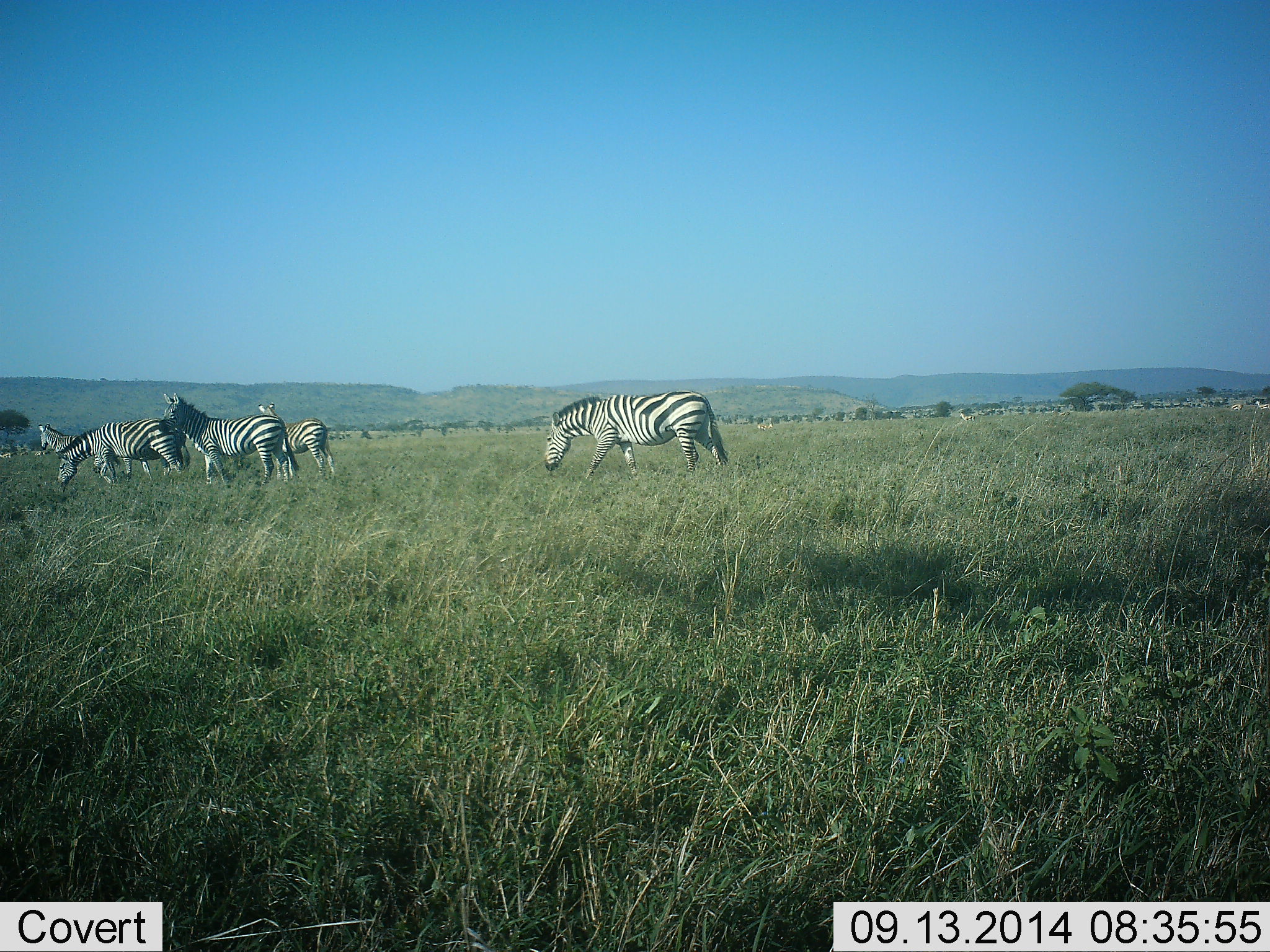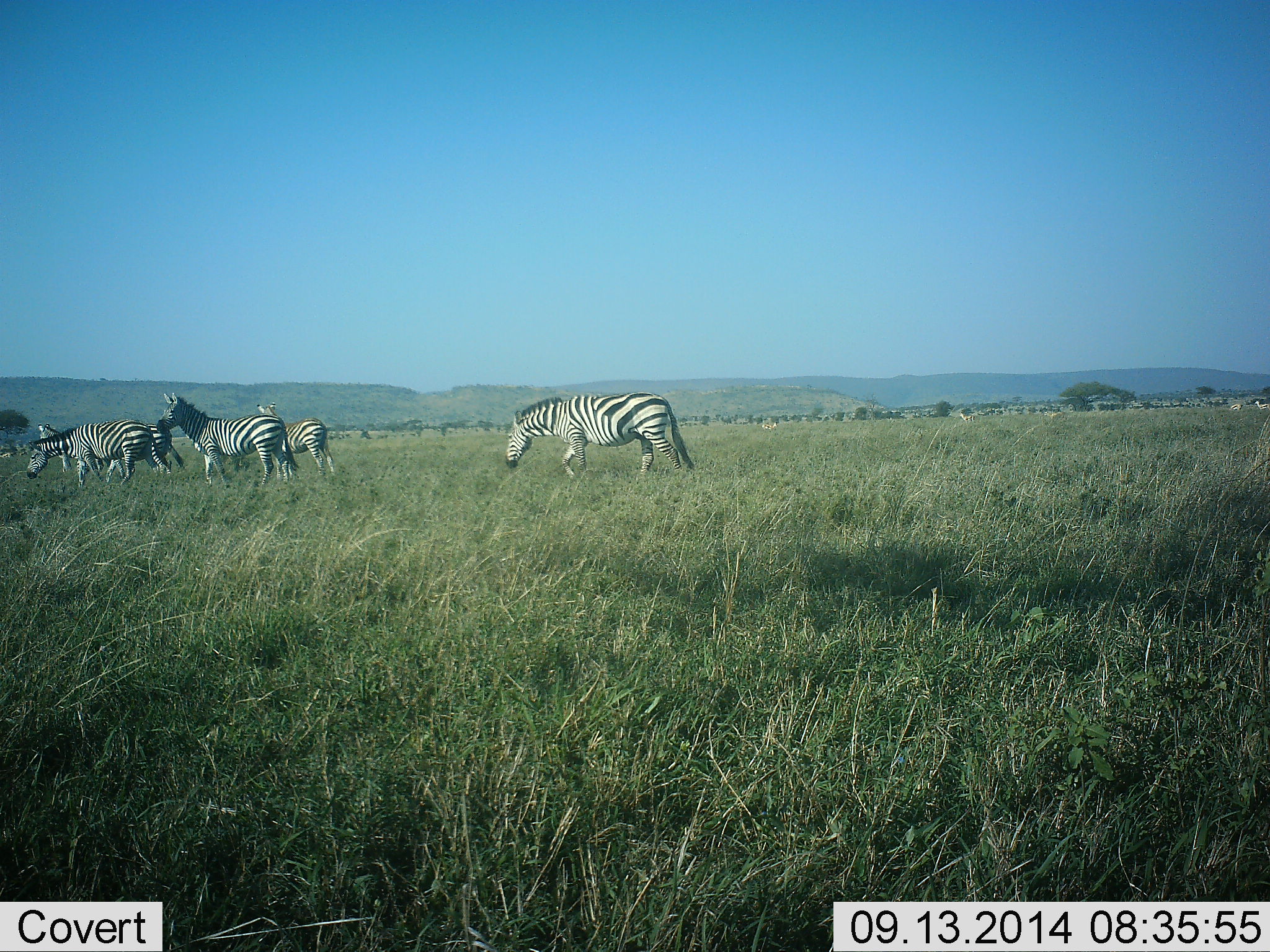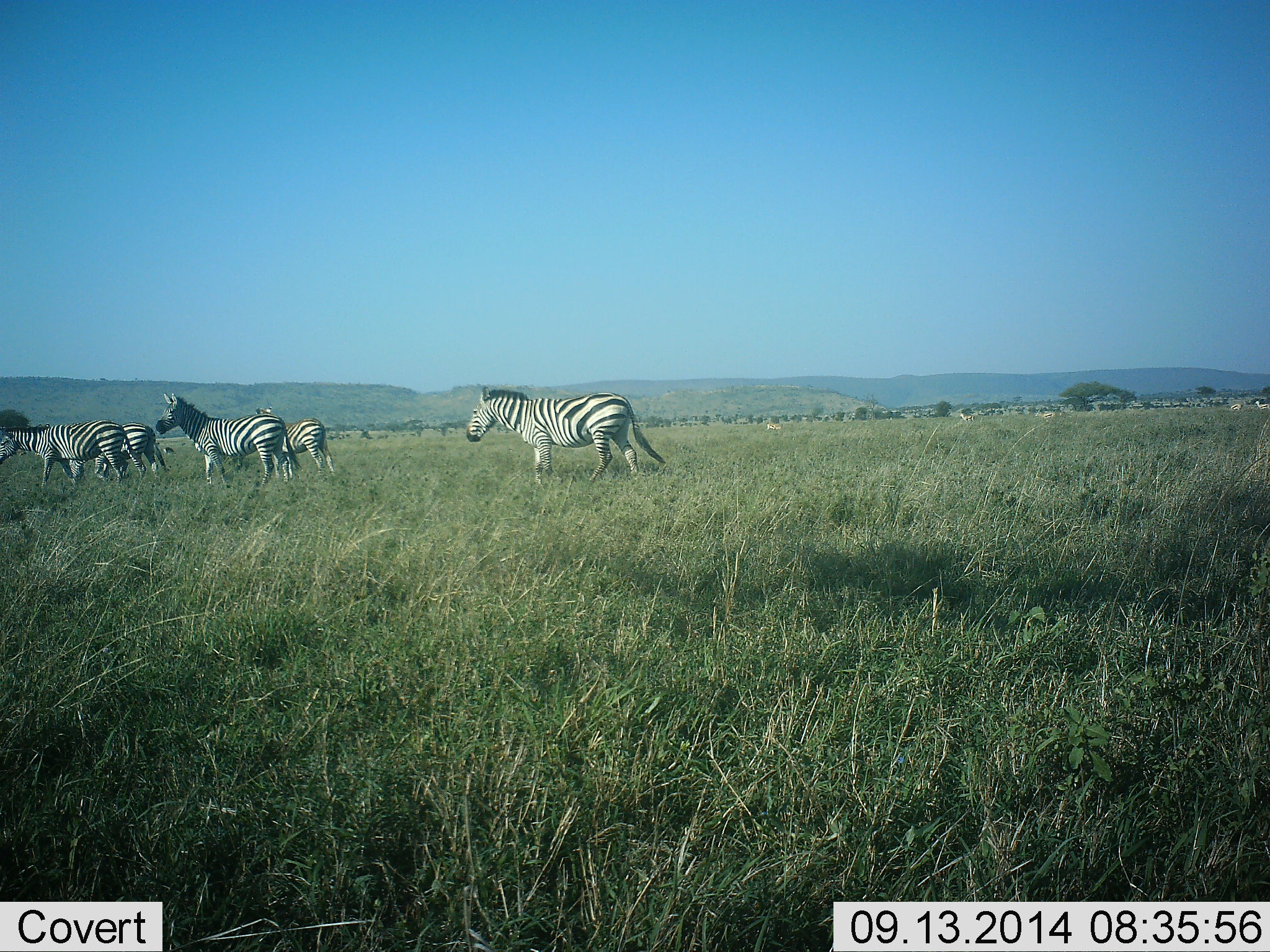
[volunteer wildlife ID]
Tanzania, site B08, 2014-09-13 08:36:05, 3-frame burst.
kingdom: Animalia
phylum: Chordata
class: Mammalia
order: Perissodactyla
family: Equidae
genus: Equus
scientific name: Equus quagga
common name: plains zebra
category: zebra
Zebra (plains zebra) (Equus quagga), count 6. Behavior (volunteer vote fractions): standing 45%, resting 0%, moving 91%, interacting 0%. Young present (vote fraction): 0%. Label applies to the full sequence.